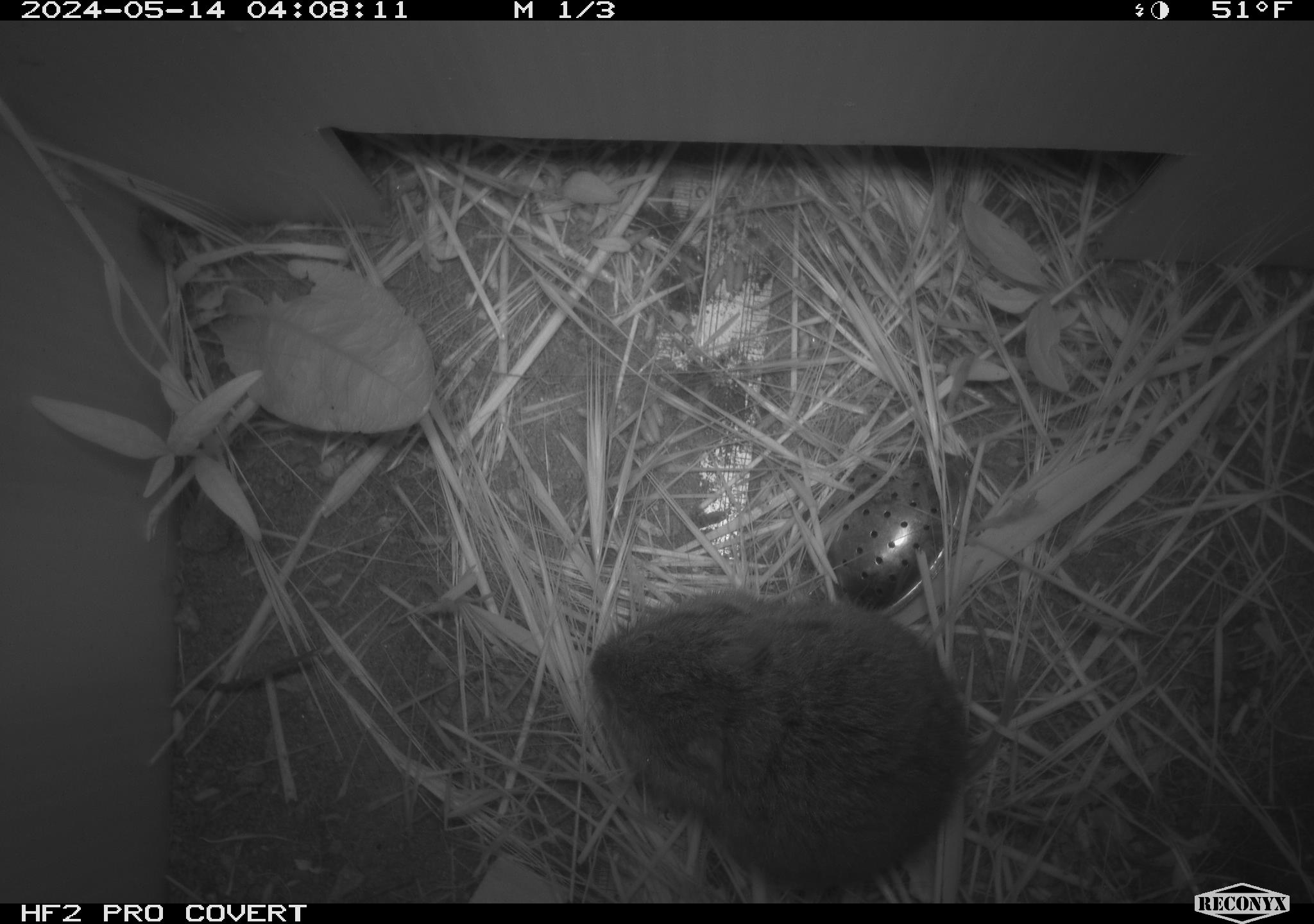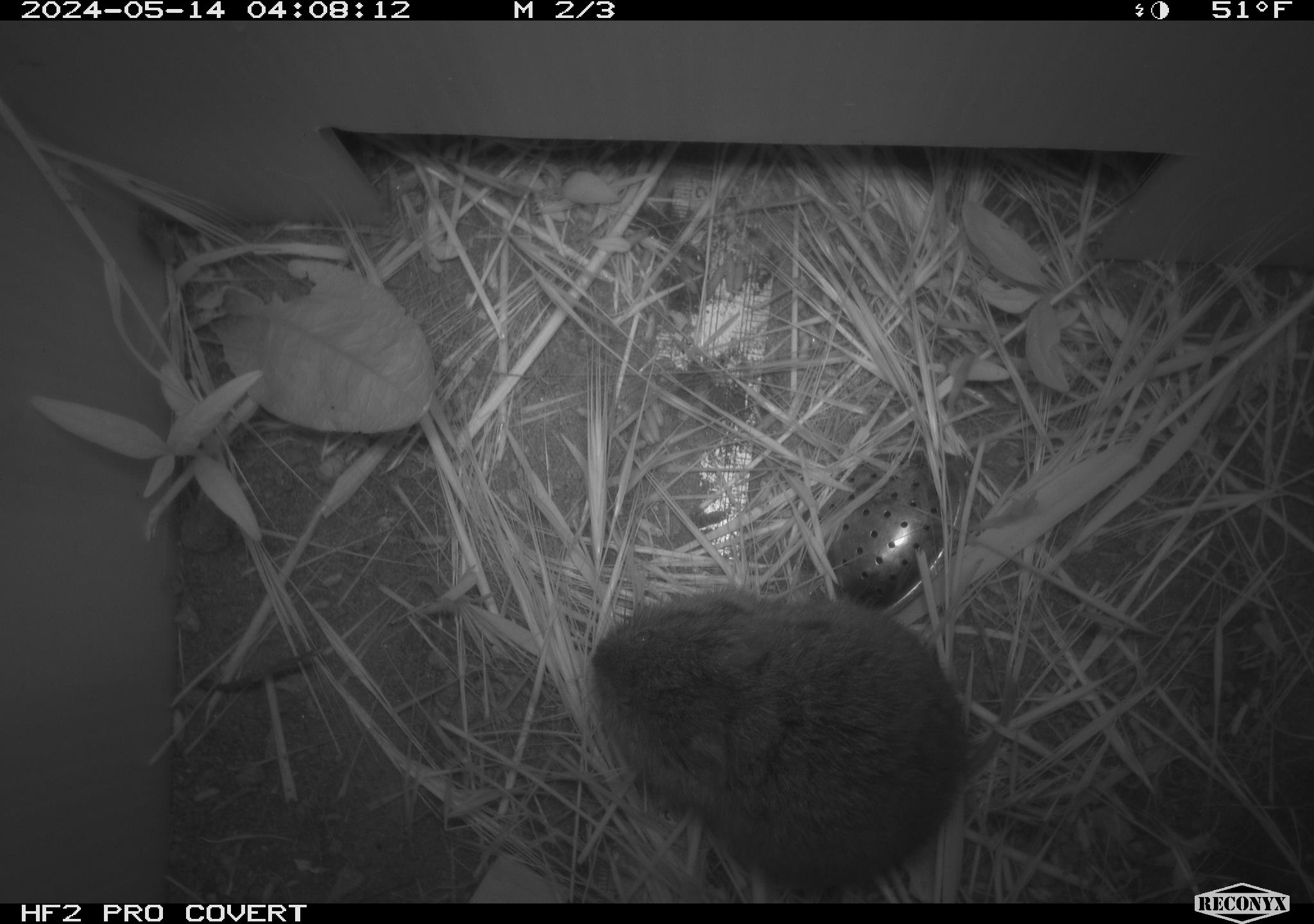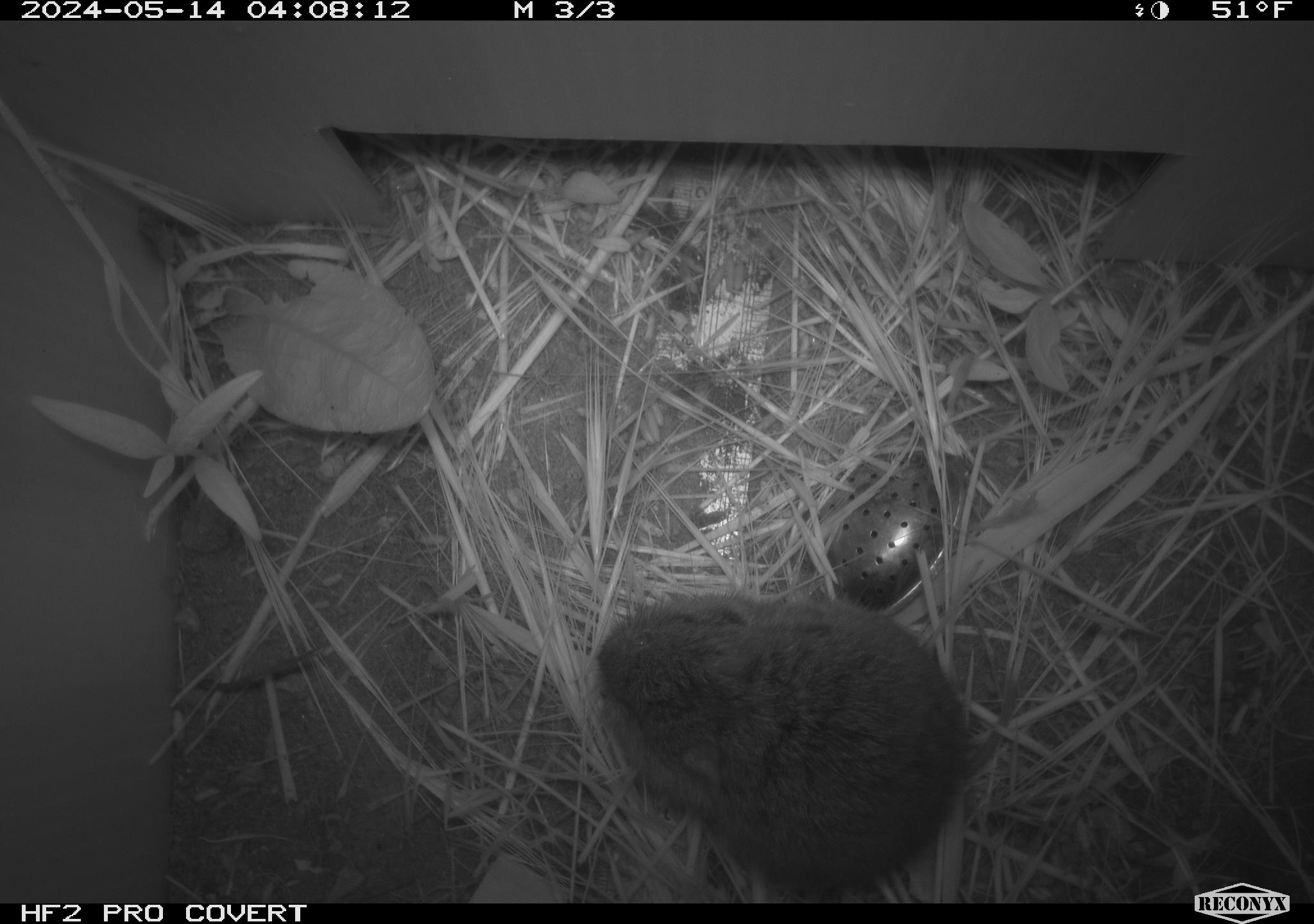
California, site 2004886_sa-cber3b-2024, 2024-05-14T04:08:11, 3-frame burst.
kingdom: Animalia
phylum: Chordata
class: Mammalia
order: Rodentia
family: Cricetidae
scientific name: Arvicolinae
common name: voles, lemmings, and muskrats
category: arvicolinae subfamily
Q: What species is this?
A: Arvicolinae subfamily (voles, lemmings, and muskrats) (Arvicolinae).